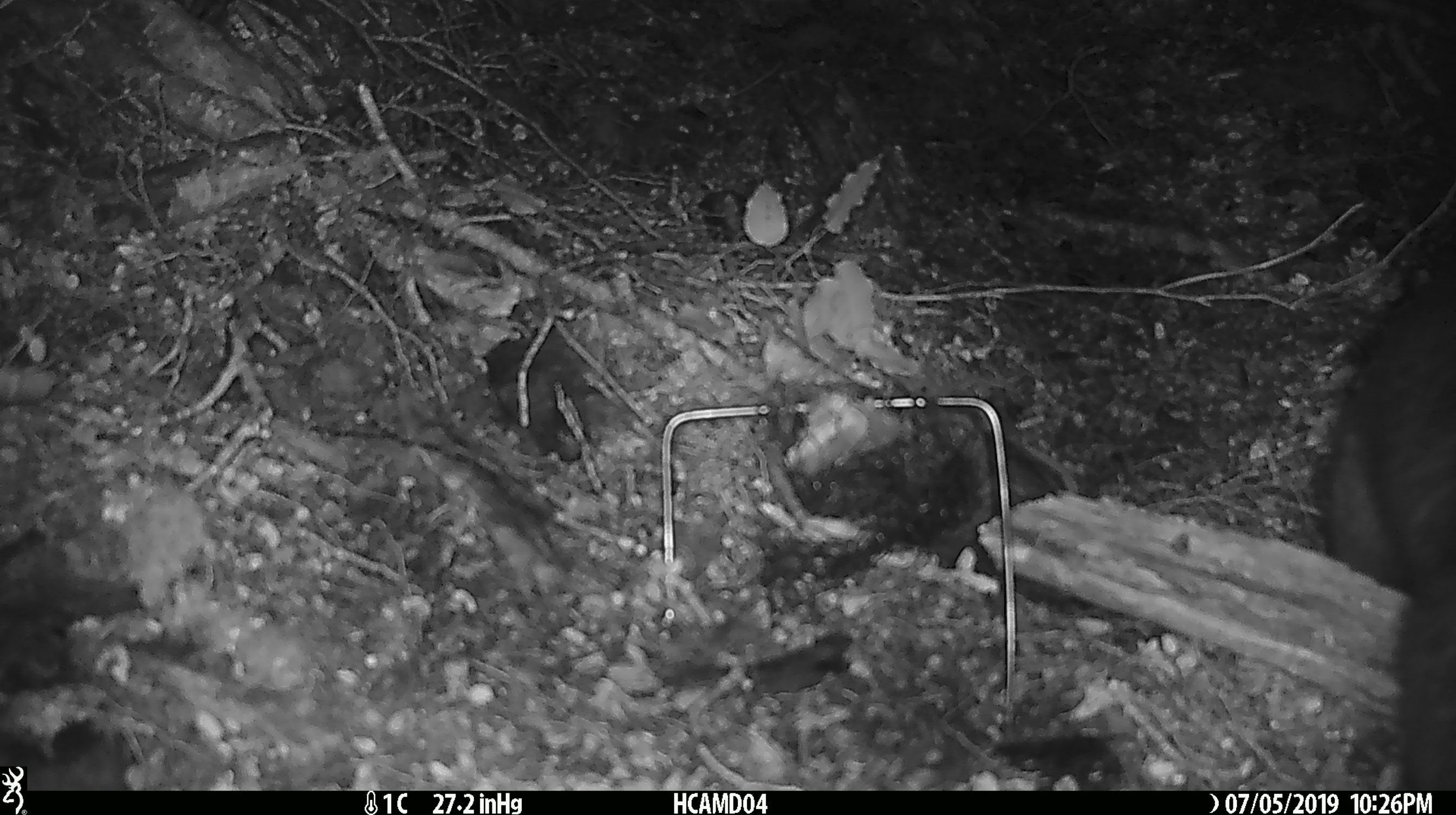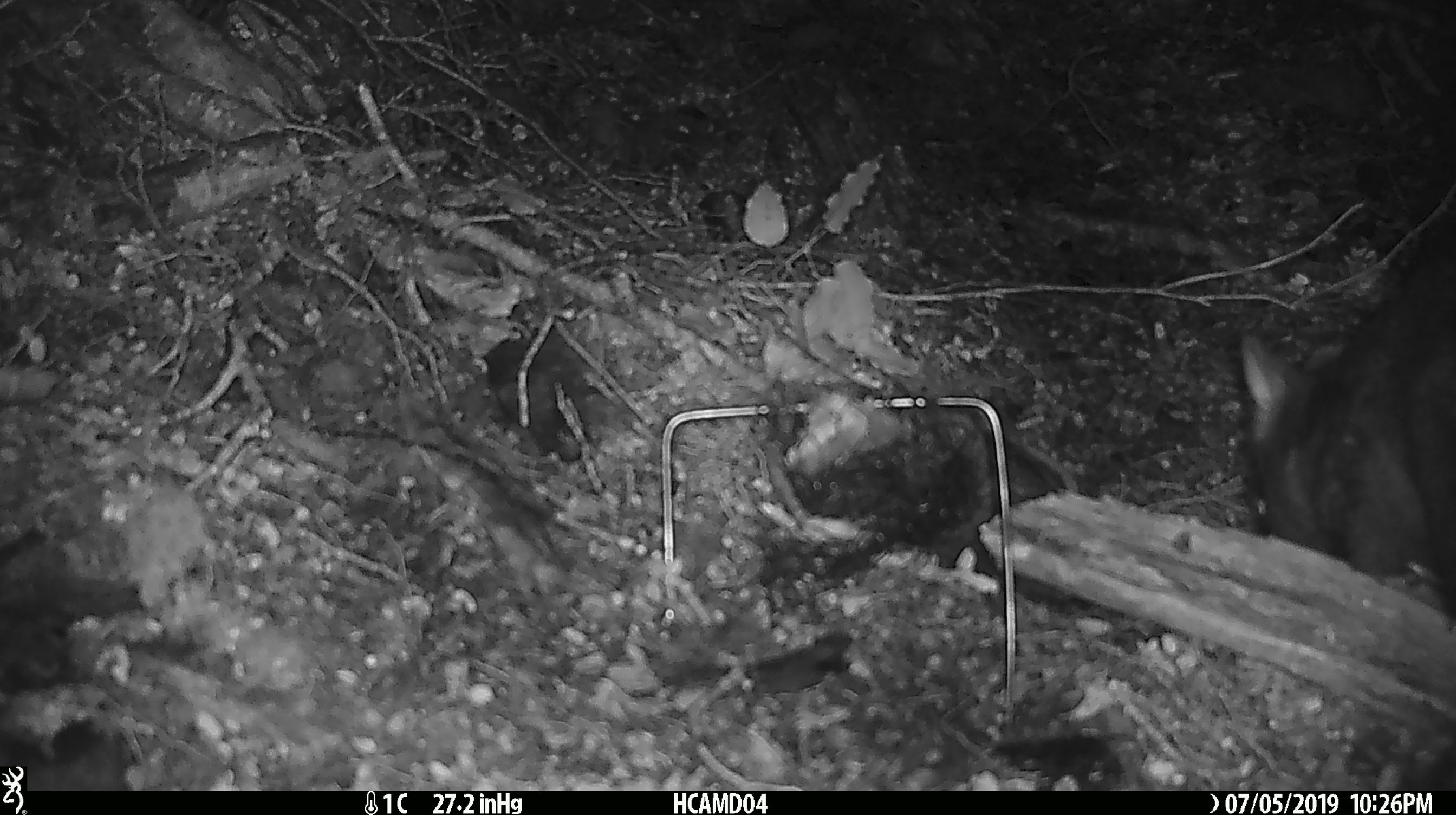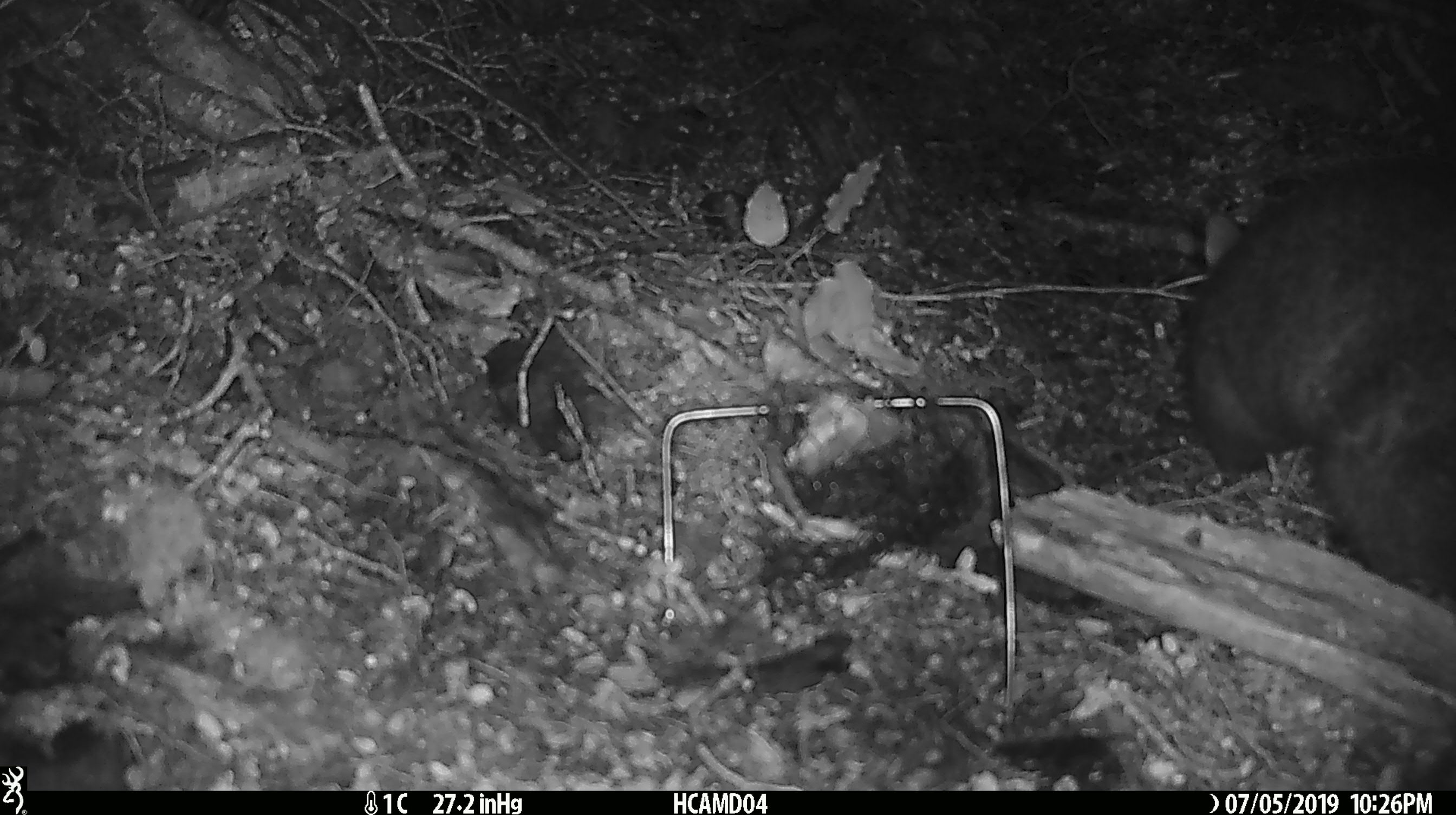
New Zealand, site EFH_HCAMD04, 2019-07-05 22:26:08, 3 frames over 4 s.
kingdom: Animalia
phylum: Chordata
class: Mammalia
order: Diprotodontia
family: Phalangeridae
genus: Trichosurus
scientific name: Trichosurus vulpecula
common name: common brushtail possum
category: possum